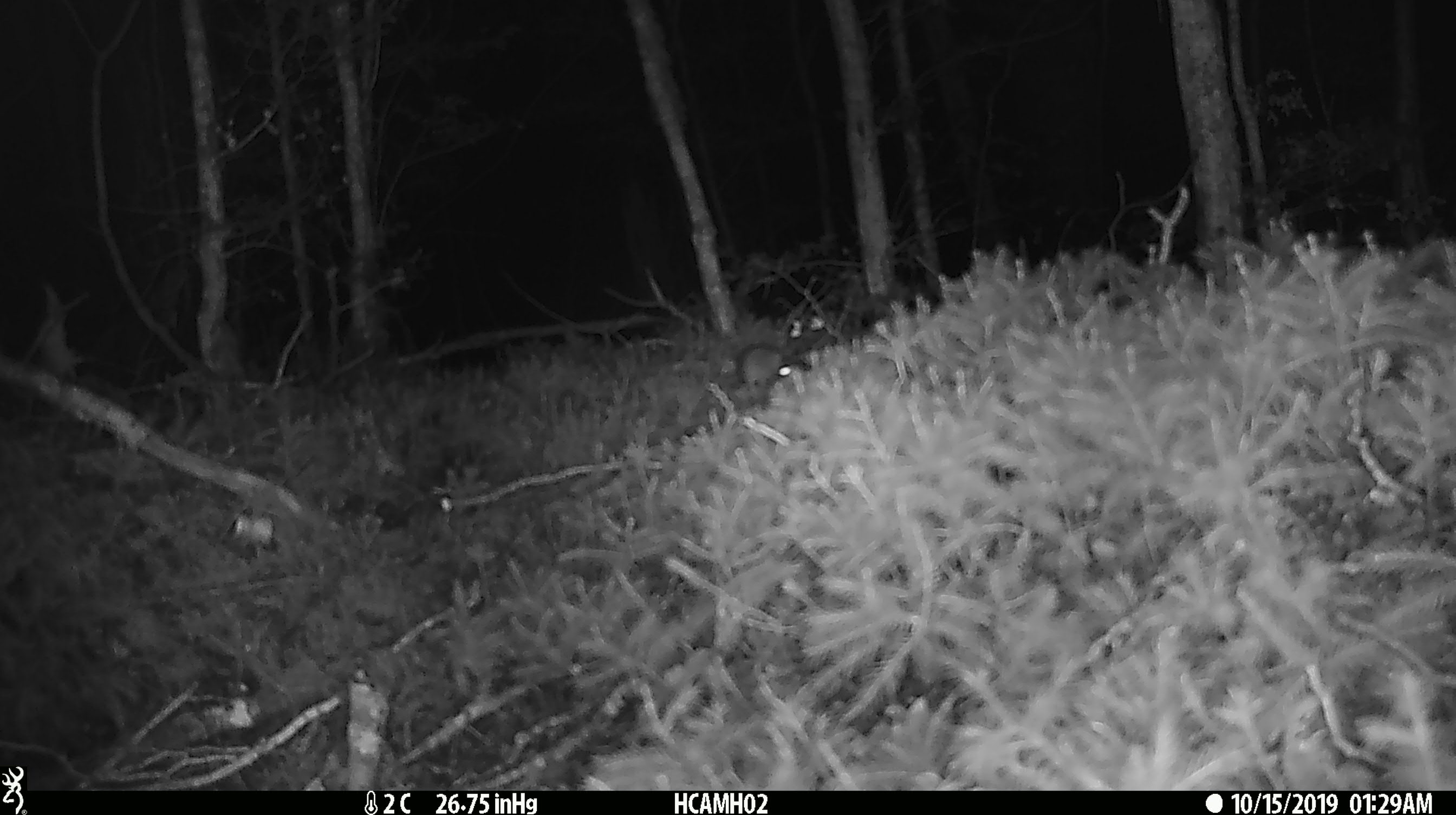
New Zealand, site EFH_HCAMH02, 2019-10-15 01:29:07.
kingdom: Animalia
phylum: Chordata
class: Mammalia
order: Rodentia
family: Muridae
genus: Mus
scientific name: Mus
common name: mouse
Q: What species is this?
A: Mouse (Mus).